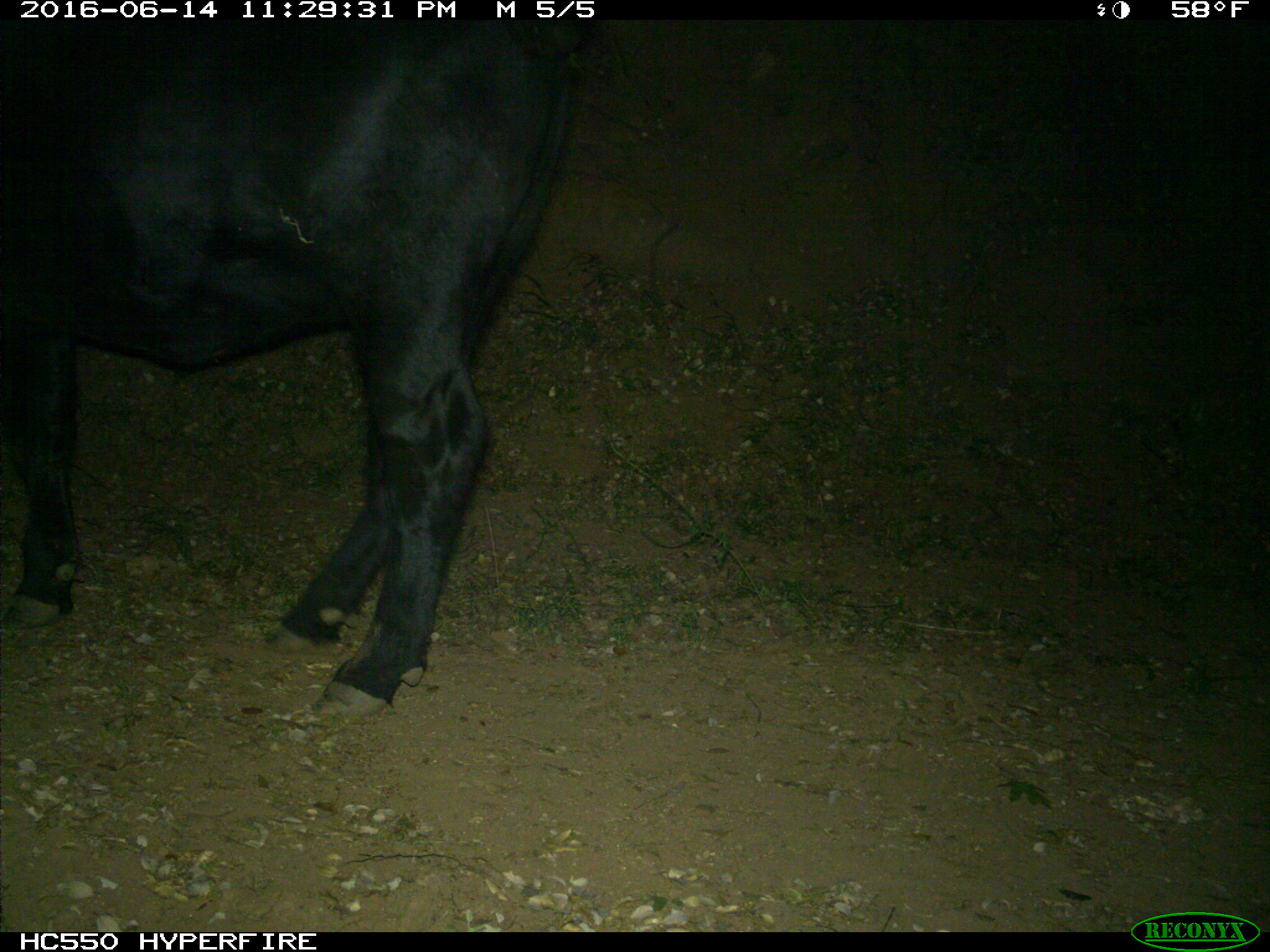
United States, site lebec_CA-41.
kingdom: Animalia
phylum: Chordata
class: Mammalia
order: Artiodactyla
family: Bovidae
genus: Bos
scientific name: Bos taurus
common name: domestic cow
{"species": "Bos taurus (domestic cow)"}